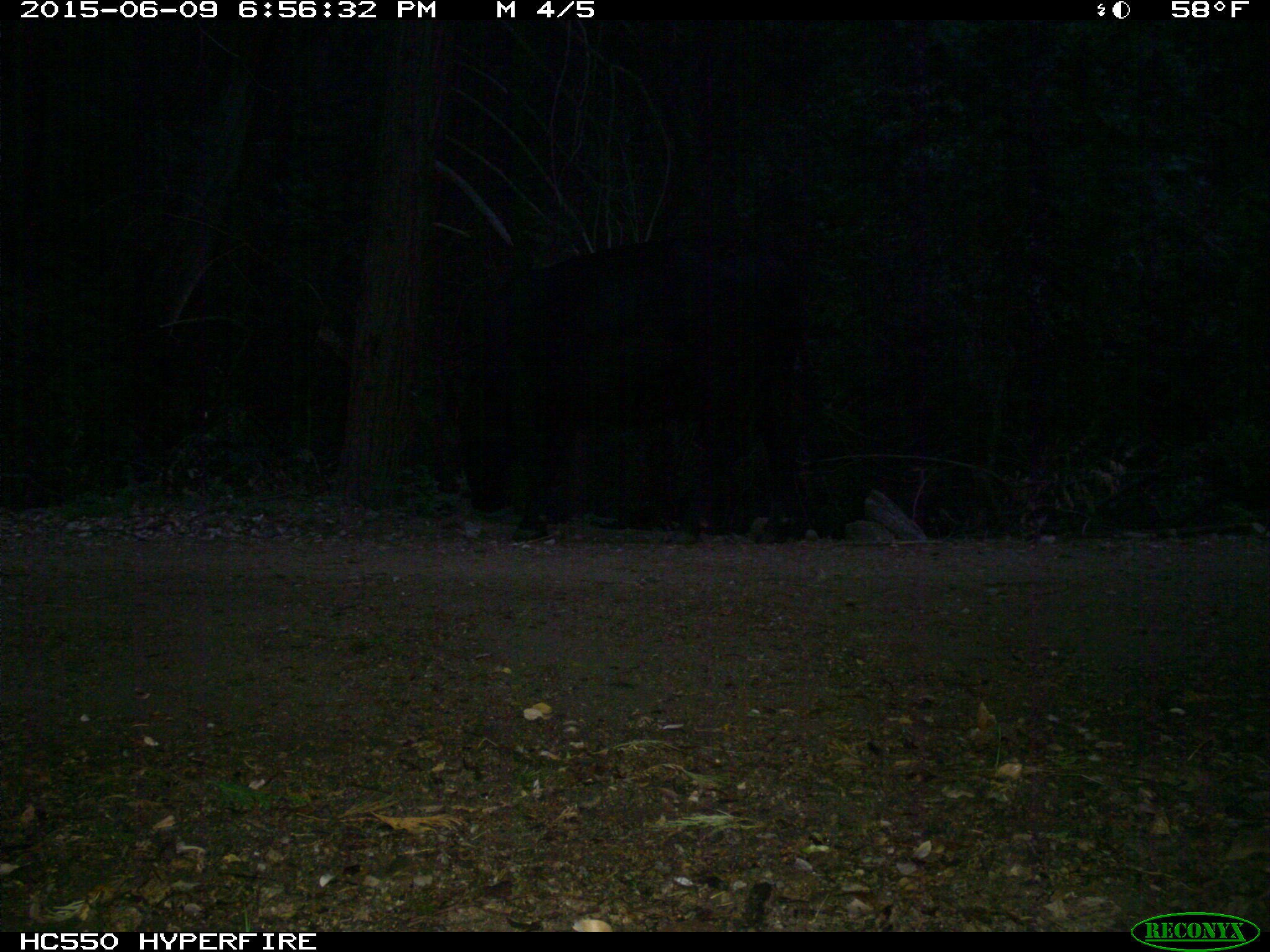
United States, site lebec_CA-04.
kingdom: Animalia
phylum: Chordata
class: Mammalia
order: Artiodactyla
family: Bovidae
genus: Bos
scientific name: Bos taurus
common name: domestic cow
Bos taurus (domestic cow).